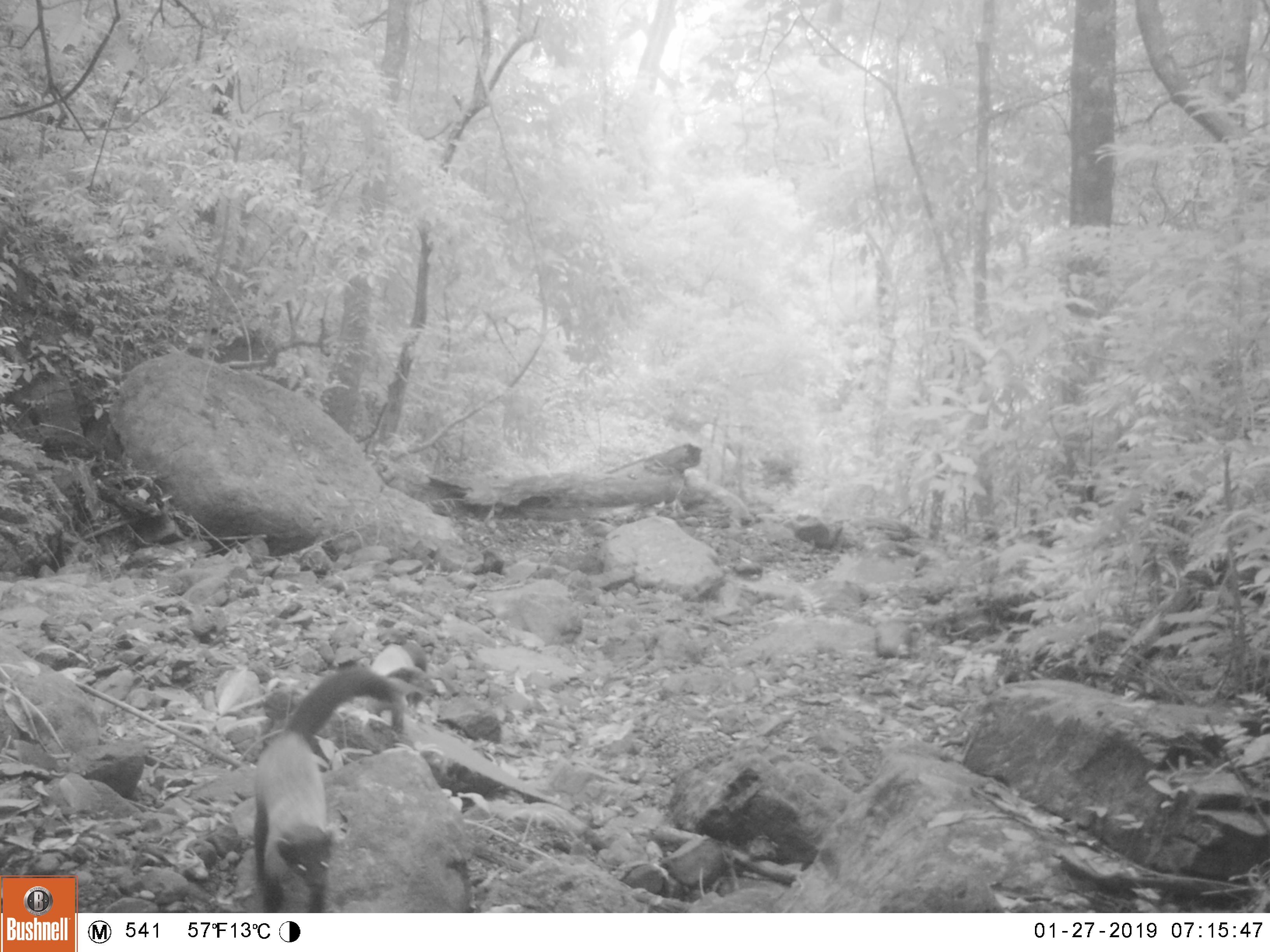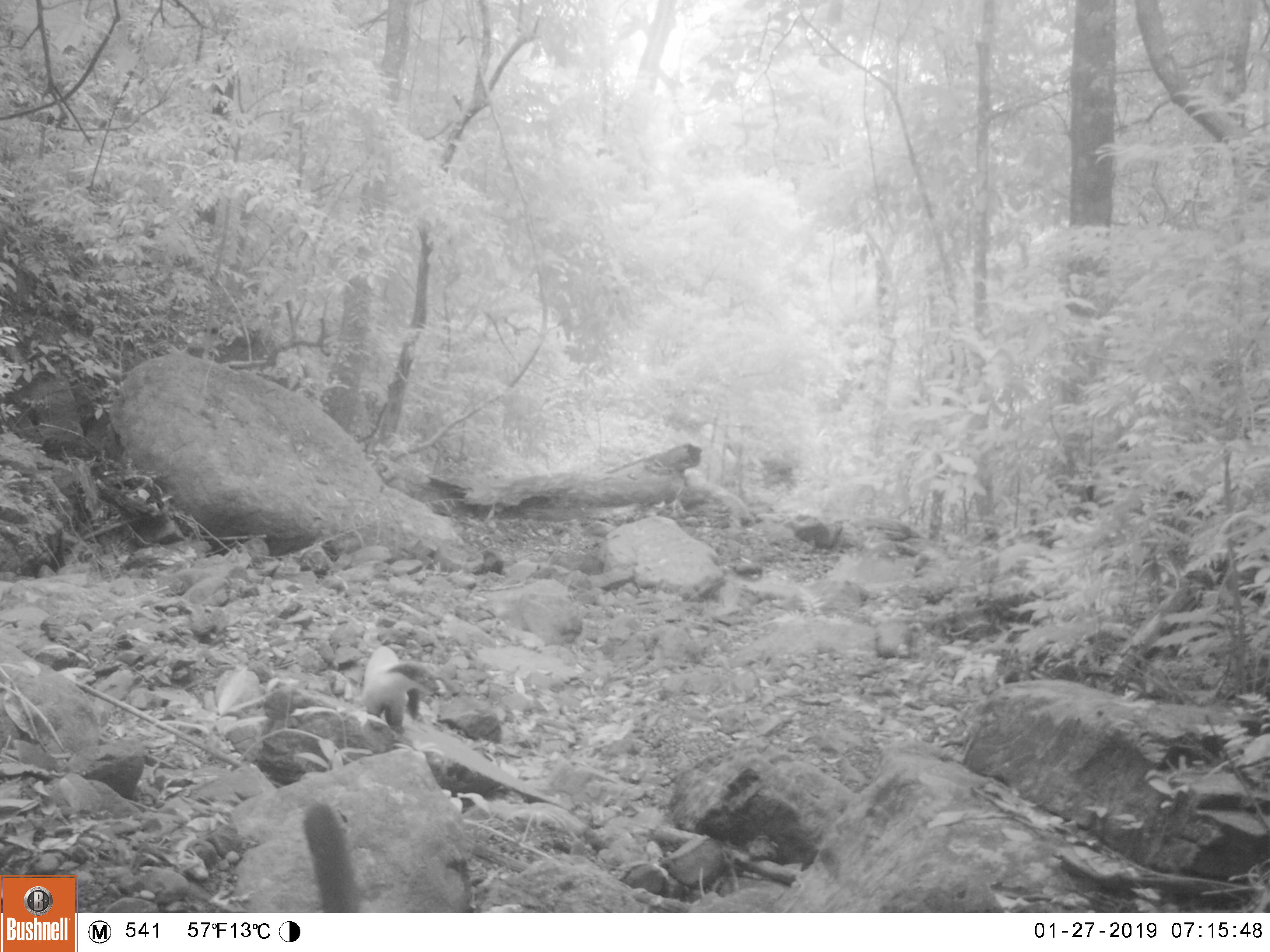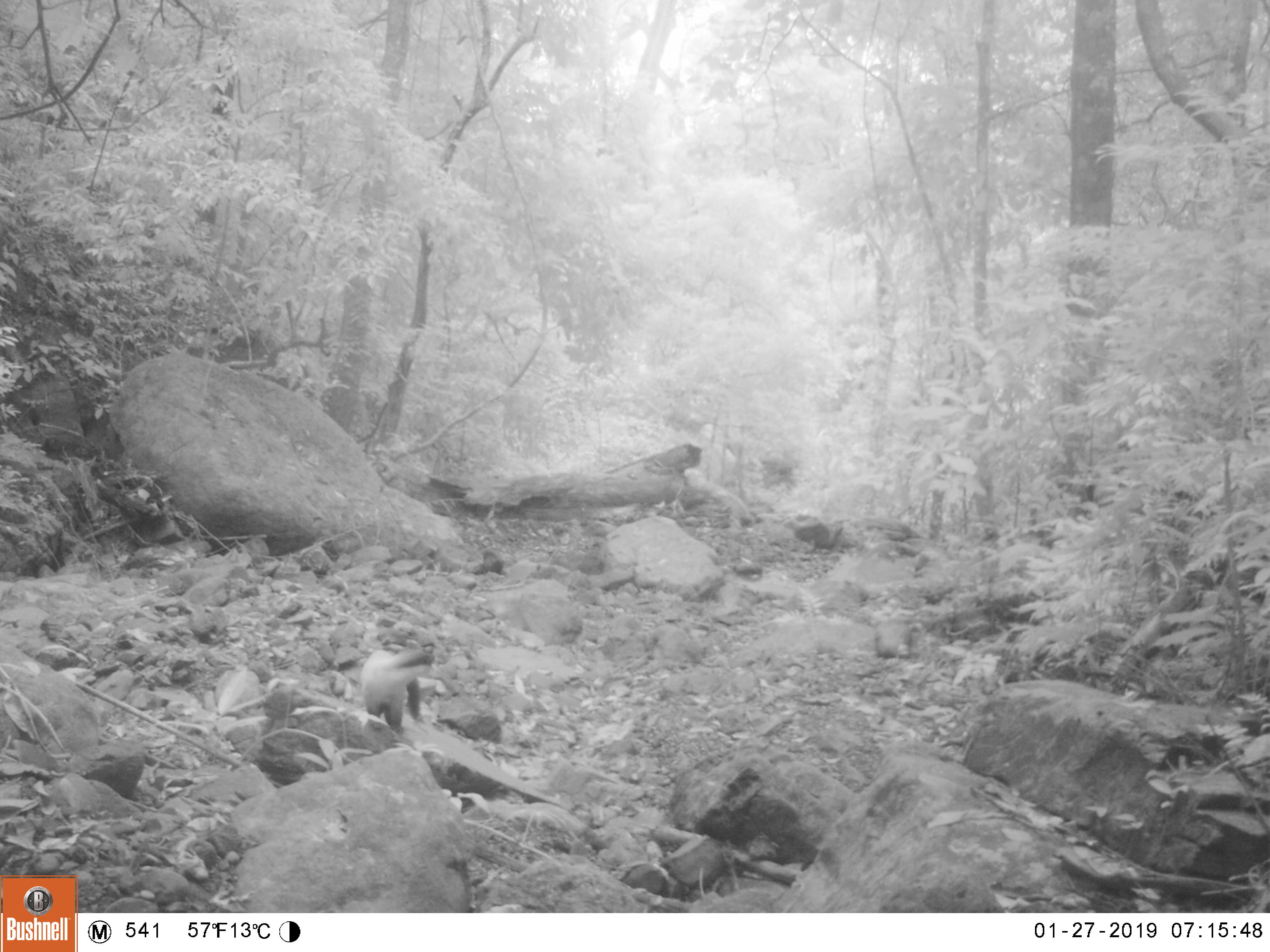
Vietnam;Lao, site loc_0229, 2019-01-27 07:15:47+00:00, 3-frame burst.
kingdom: Animalia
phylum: Chordata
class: Mammalia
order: Carnivora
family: Mustelidae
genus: Martes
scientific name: Martes flavigula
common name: yellow-throated marten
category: yellow throated marten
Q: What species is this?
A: Yellow throated marten (yellow-throated marten) (Martes flavigula).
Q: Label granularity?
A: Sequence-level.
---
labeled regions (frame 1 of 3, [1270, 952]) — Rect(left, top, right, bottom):
yellow throated marten: Rect(253, 665, 403, 912)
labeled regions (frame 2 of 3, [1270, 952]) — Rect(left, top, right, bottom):
yellow throated marten: Rect(303, 801, 361, 913); Rect(364, 645, 435, 733)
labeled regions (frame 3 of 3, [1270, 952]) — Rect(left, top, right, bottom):
yellow throated marten: Rect(360, 649, 435, 734)